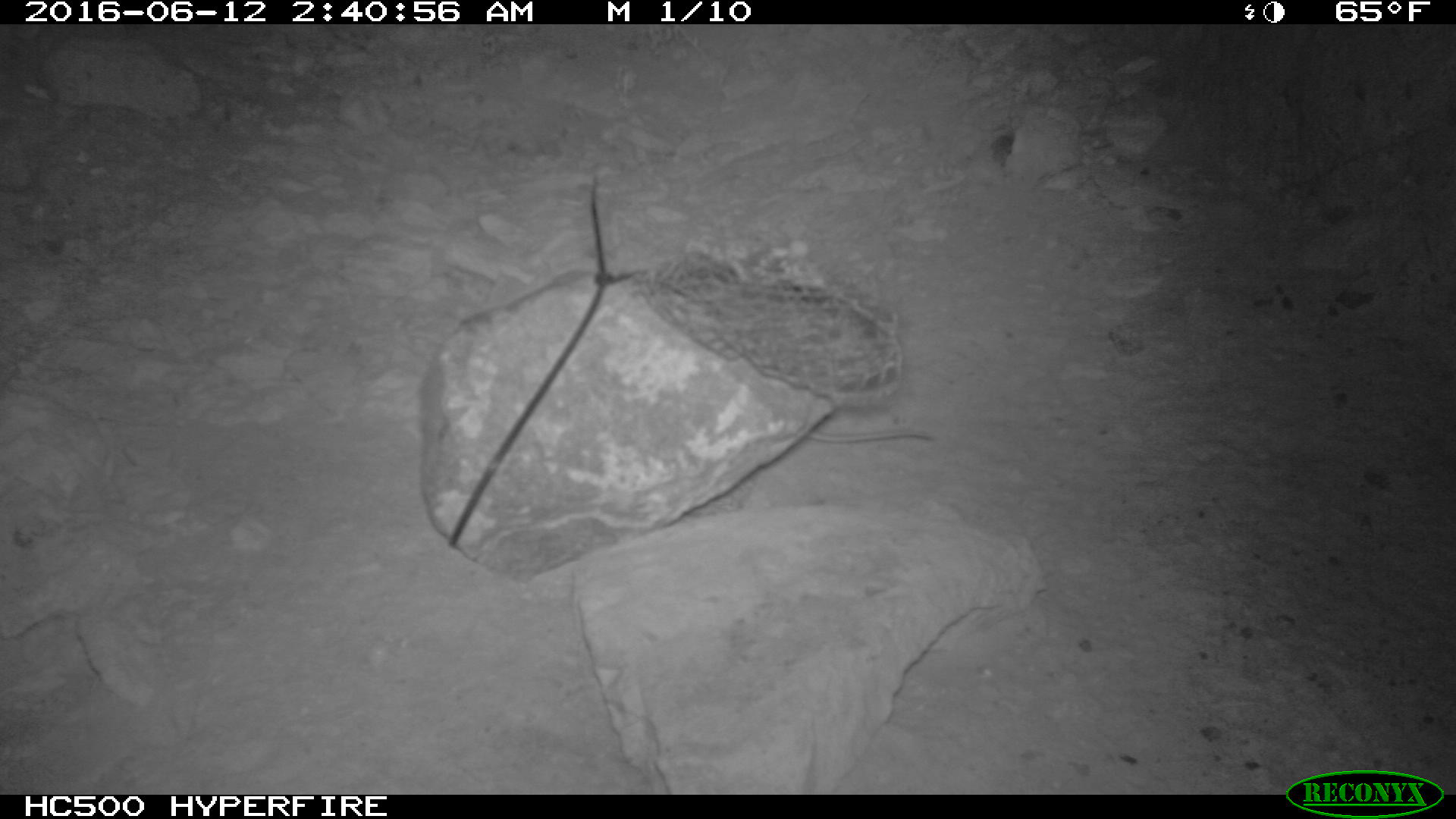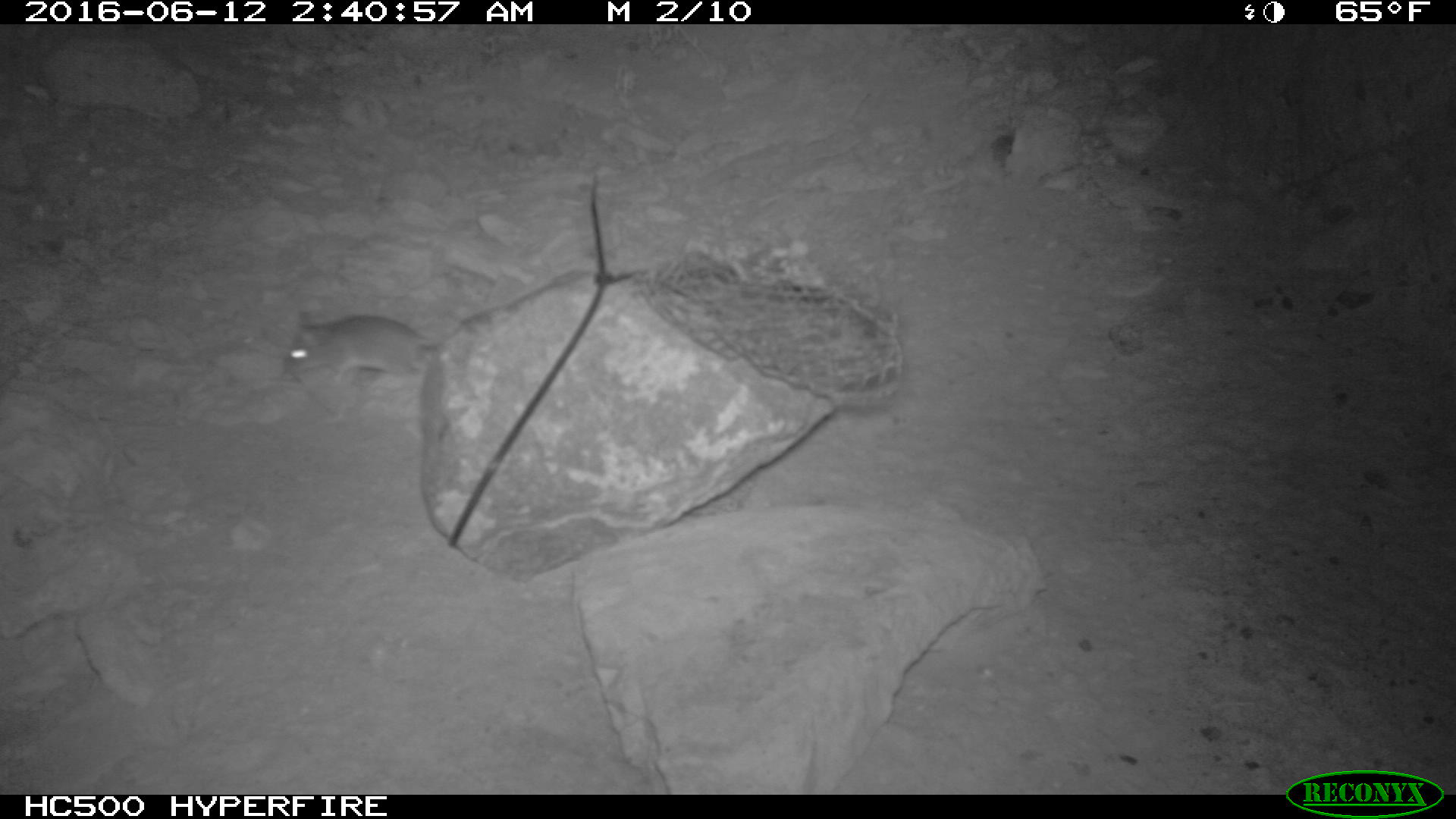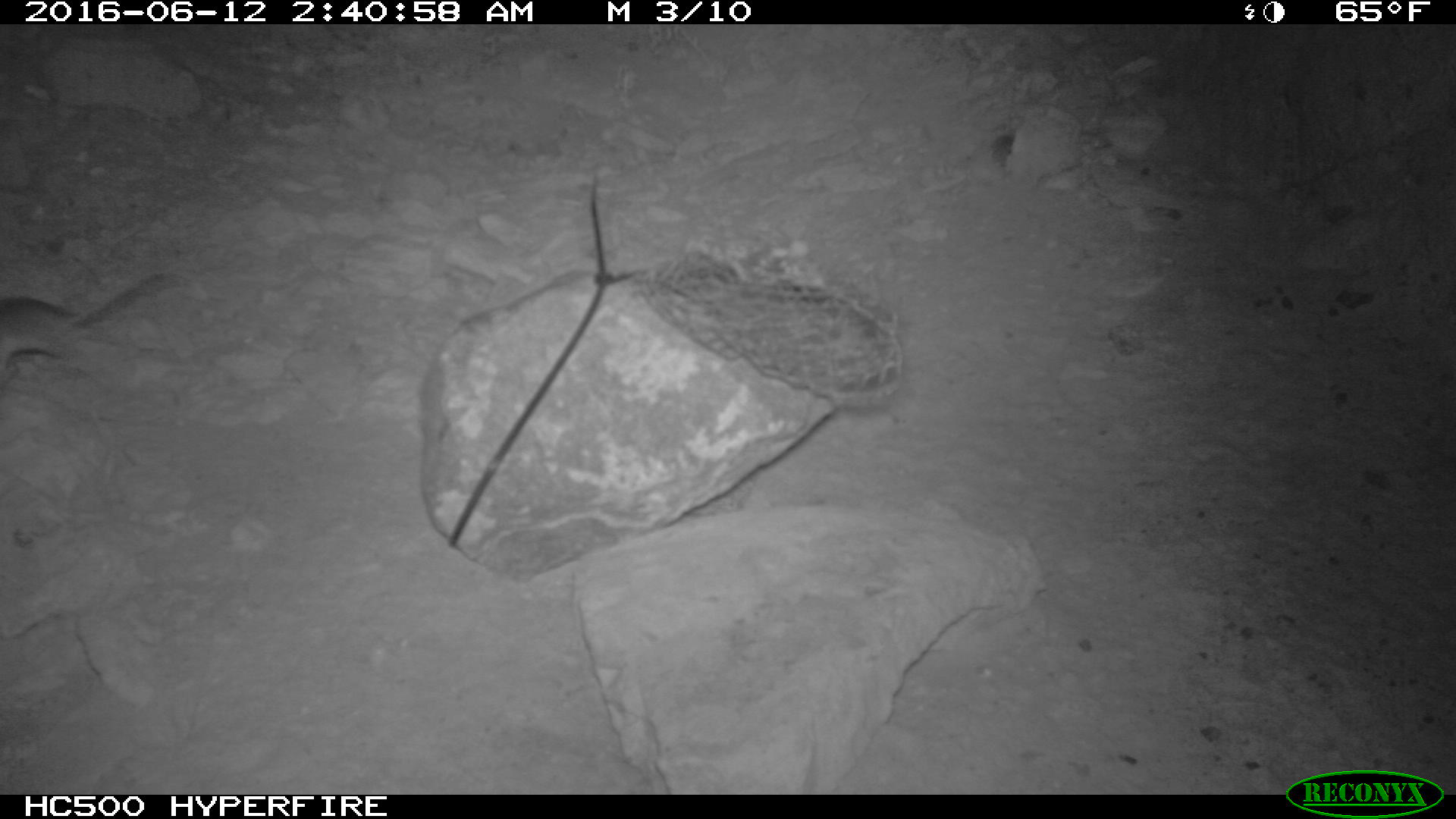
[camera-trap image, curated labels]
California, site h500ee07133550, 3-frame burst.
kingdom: Animalia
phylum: Chordata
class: Mammalia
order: Rodentia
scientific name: Rodentia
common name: rodent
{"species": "rodent (Rodentia)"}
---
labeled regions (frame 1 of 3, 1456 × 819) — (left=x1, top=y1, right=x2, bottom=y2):
rodent: (left=807, top=430, right=934, bottom=441)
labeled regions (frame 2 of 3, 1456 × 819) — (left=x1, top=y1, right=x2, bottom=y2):
rodent: (left=284, top=311, right=441, bottom=382)